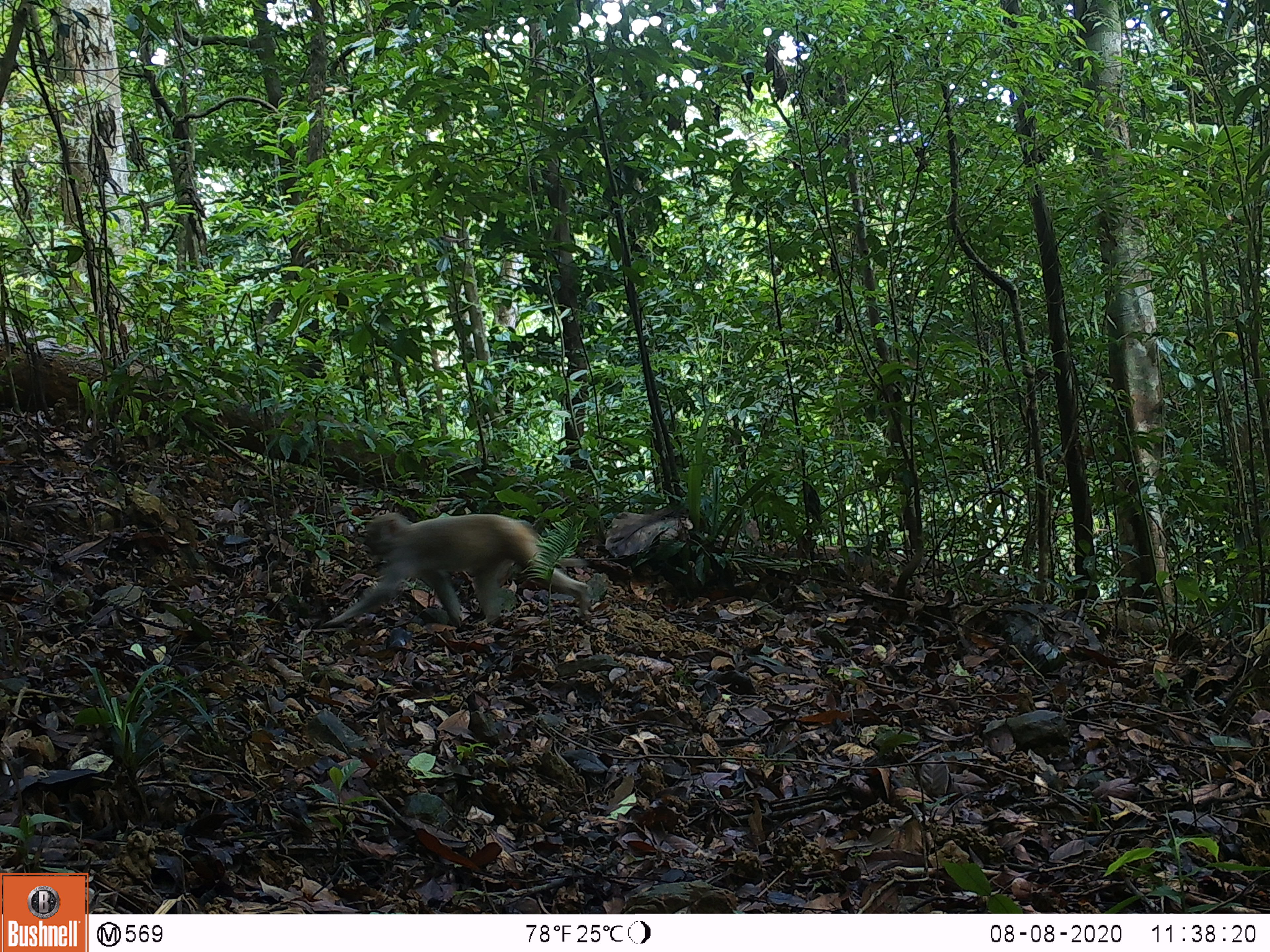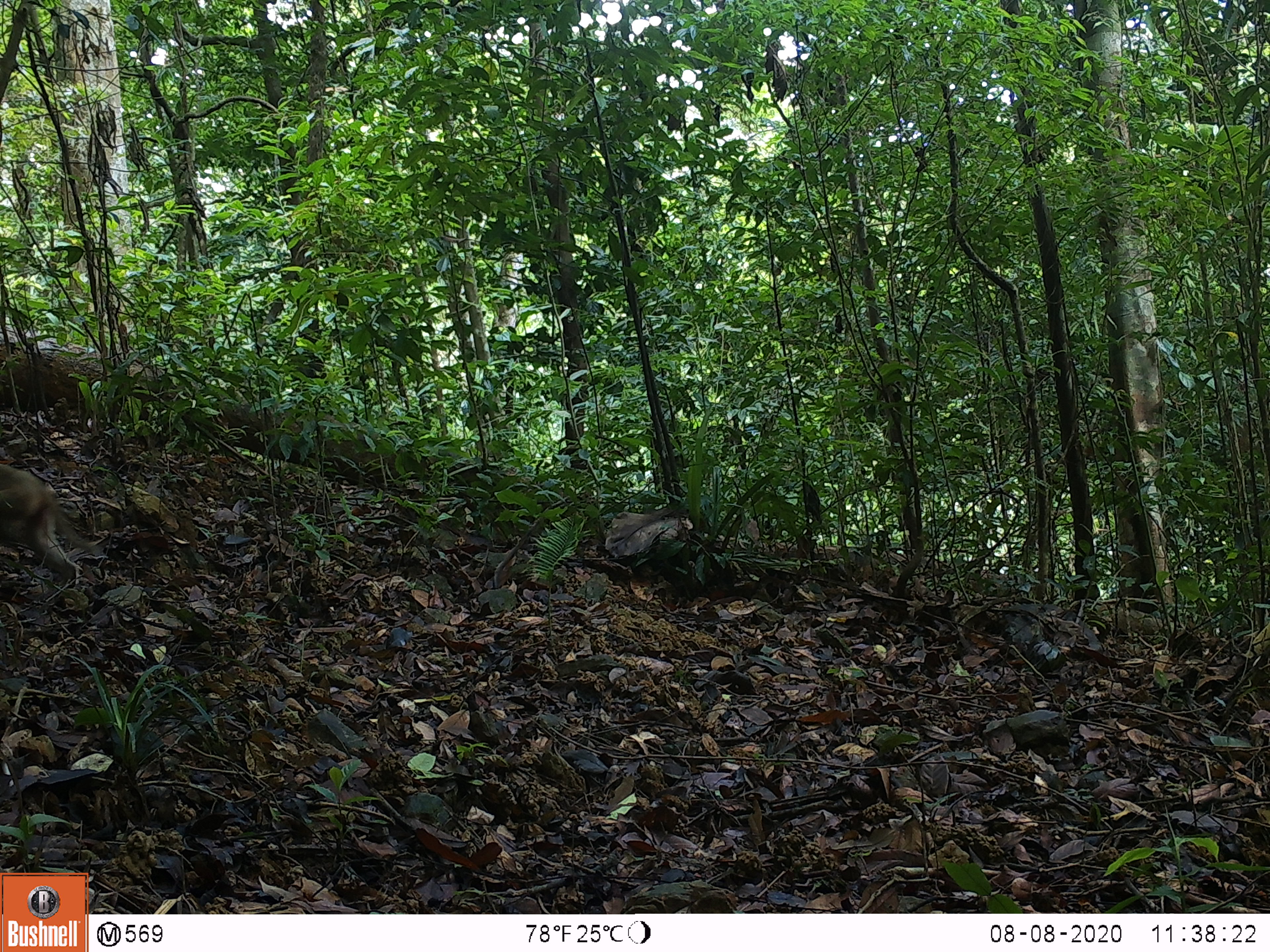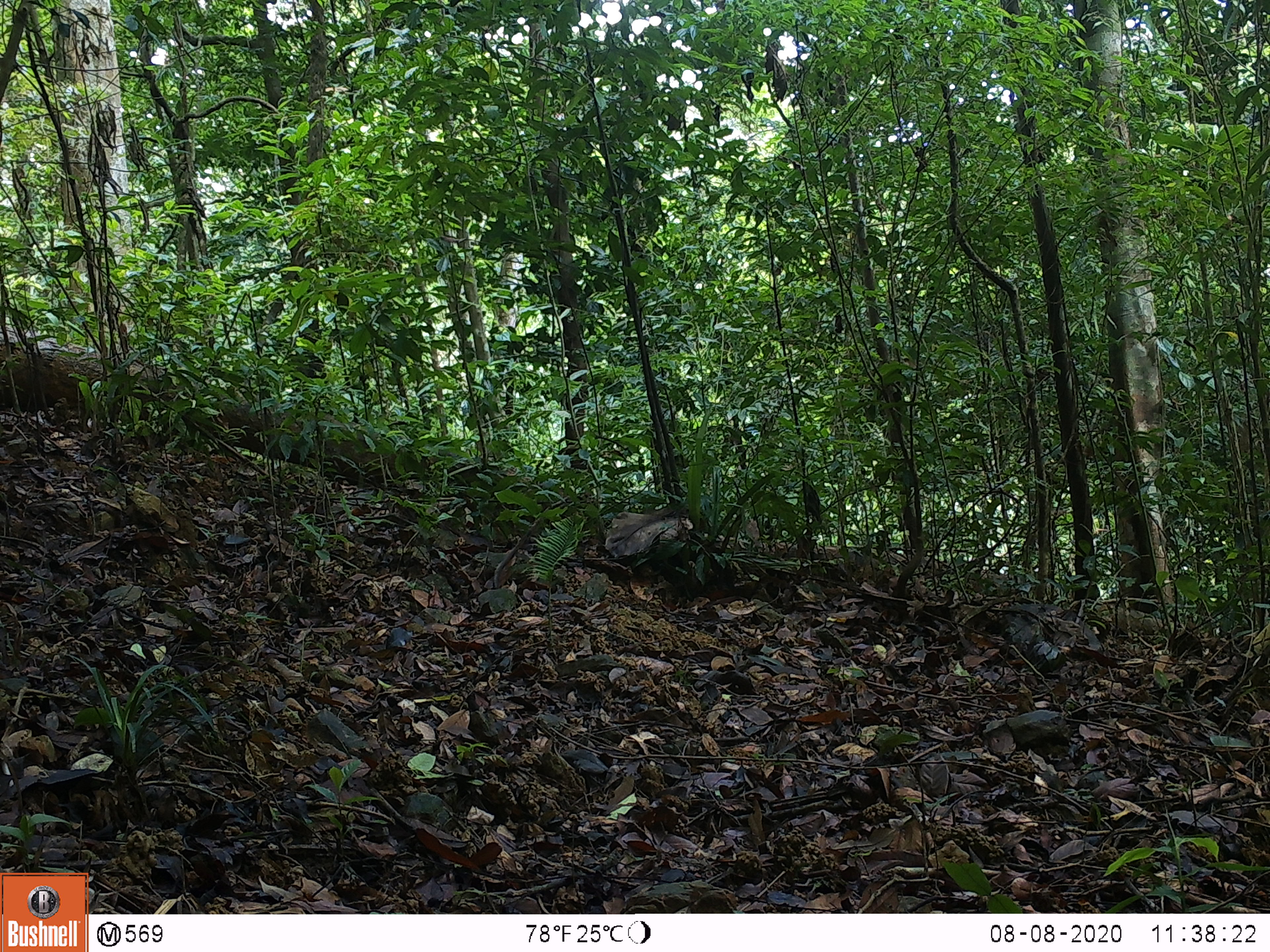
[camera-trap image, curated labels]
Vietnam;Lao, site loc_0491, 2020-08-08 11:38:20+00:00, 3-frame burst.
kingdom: Animalia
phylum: Chordata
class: Mammalia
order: Primates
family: Cercopithecidae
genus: Macaca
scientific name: Macaca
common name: macaques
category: assam or rhesus macaque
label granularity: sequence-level